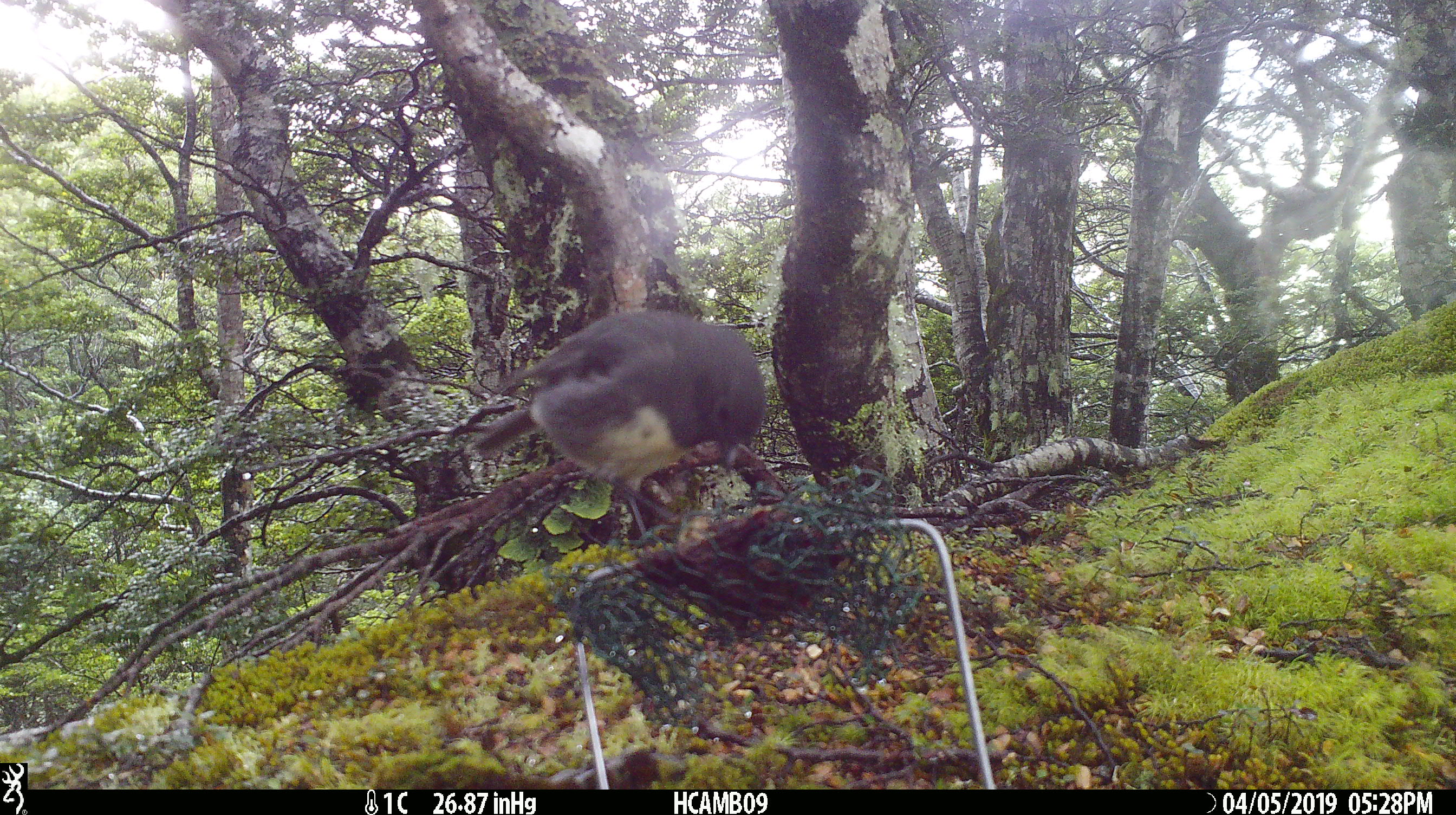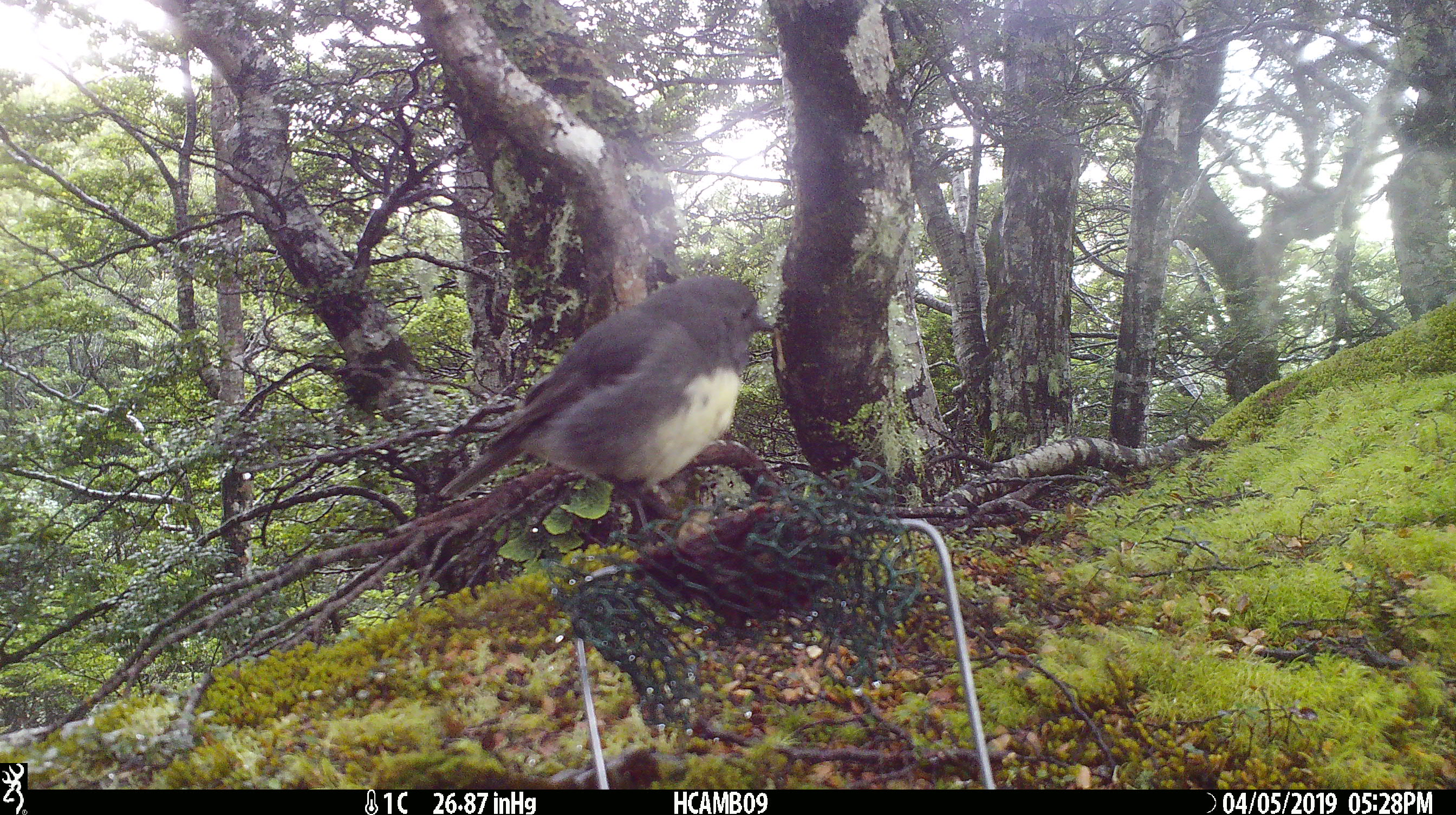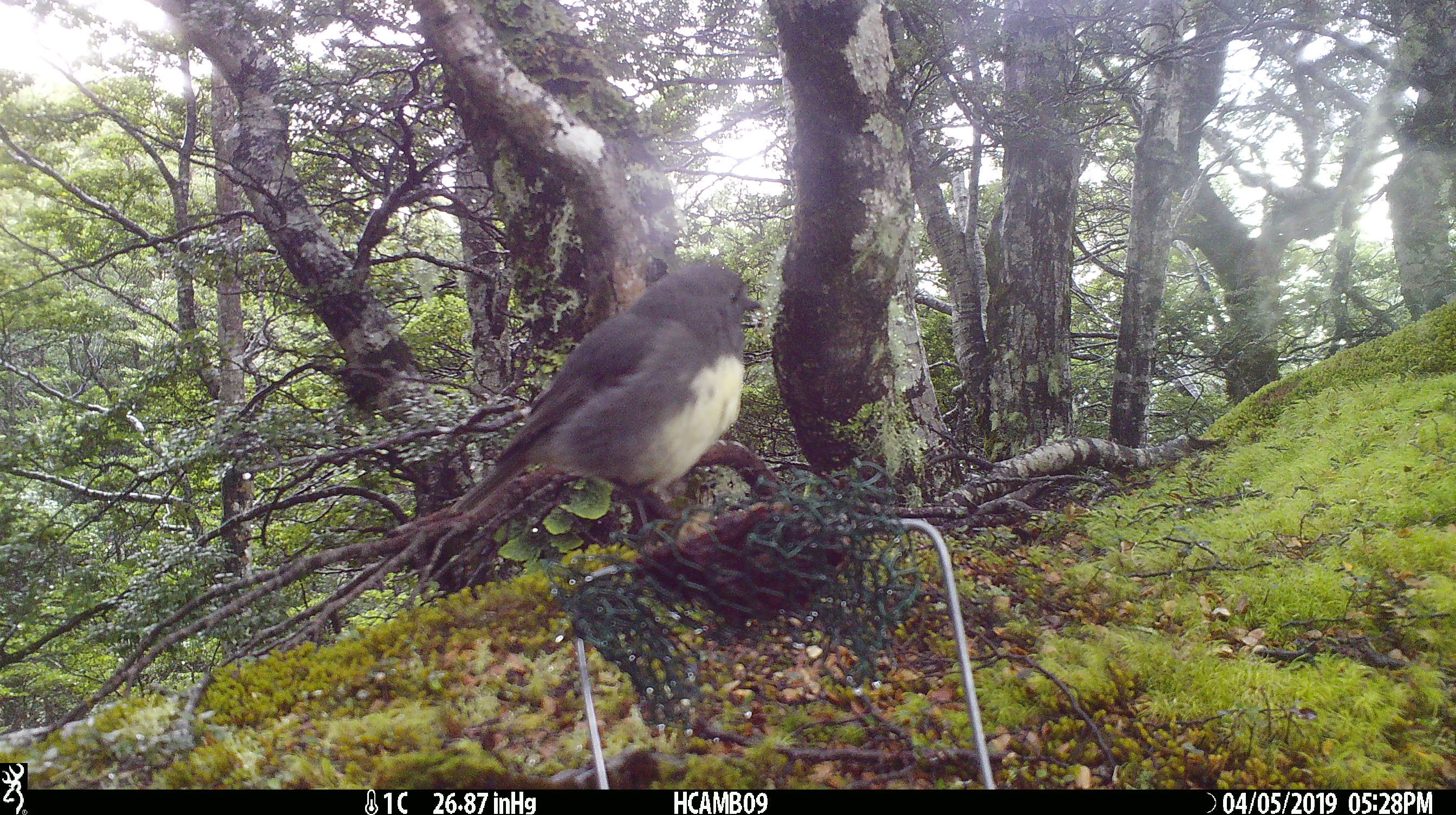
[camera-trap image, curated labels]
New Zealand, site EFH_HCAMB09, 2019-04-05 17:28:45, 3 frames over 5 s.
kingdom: Animalia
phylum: Chordata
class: Aves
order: Passeriformes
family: Petroicidae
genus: Petroica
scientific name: Petroica australis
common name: new zealand robin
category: robin